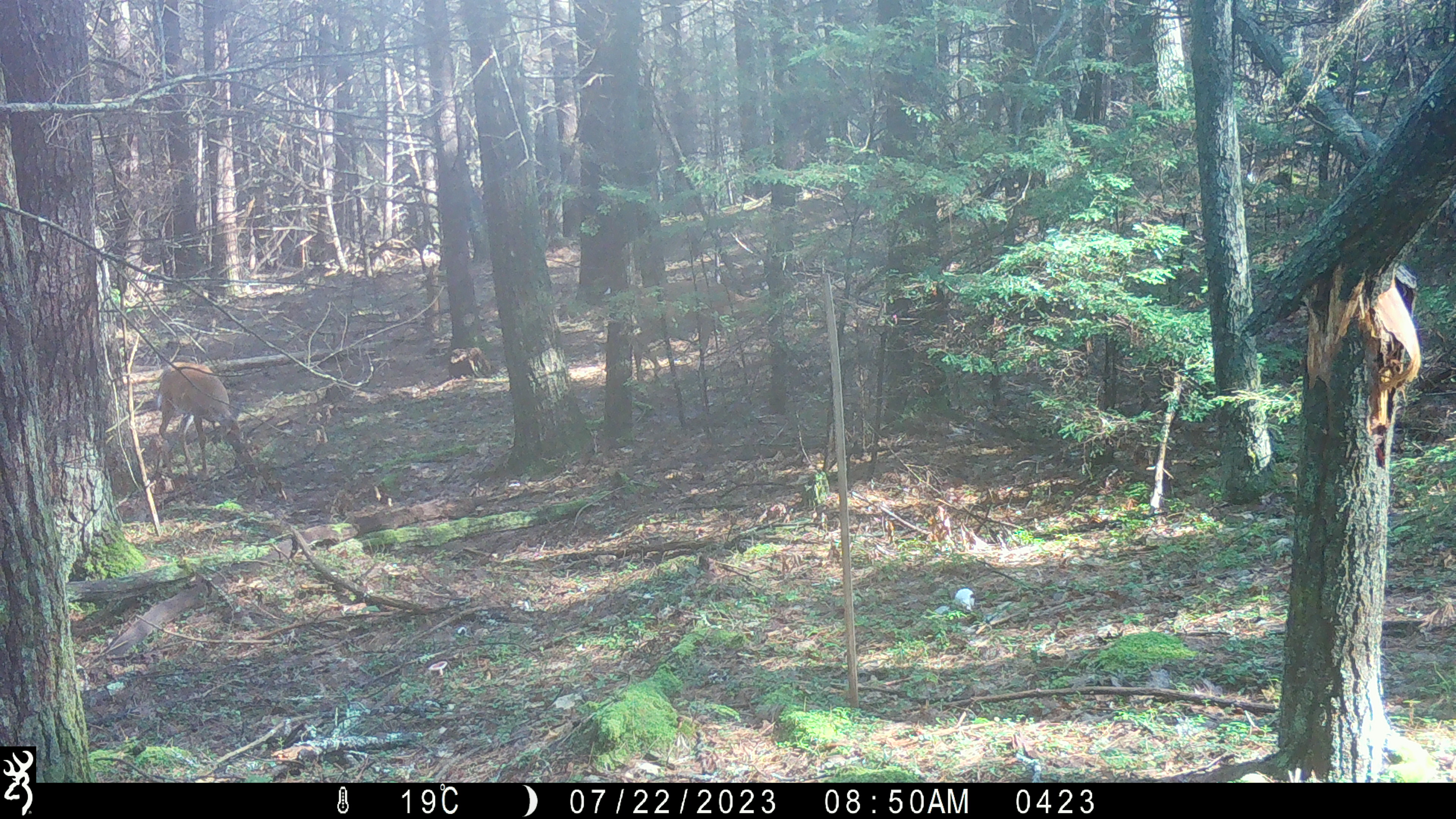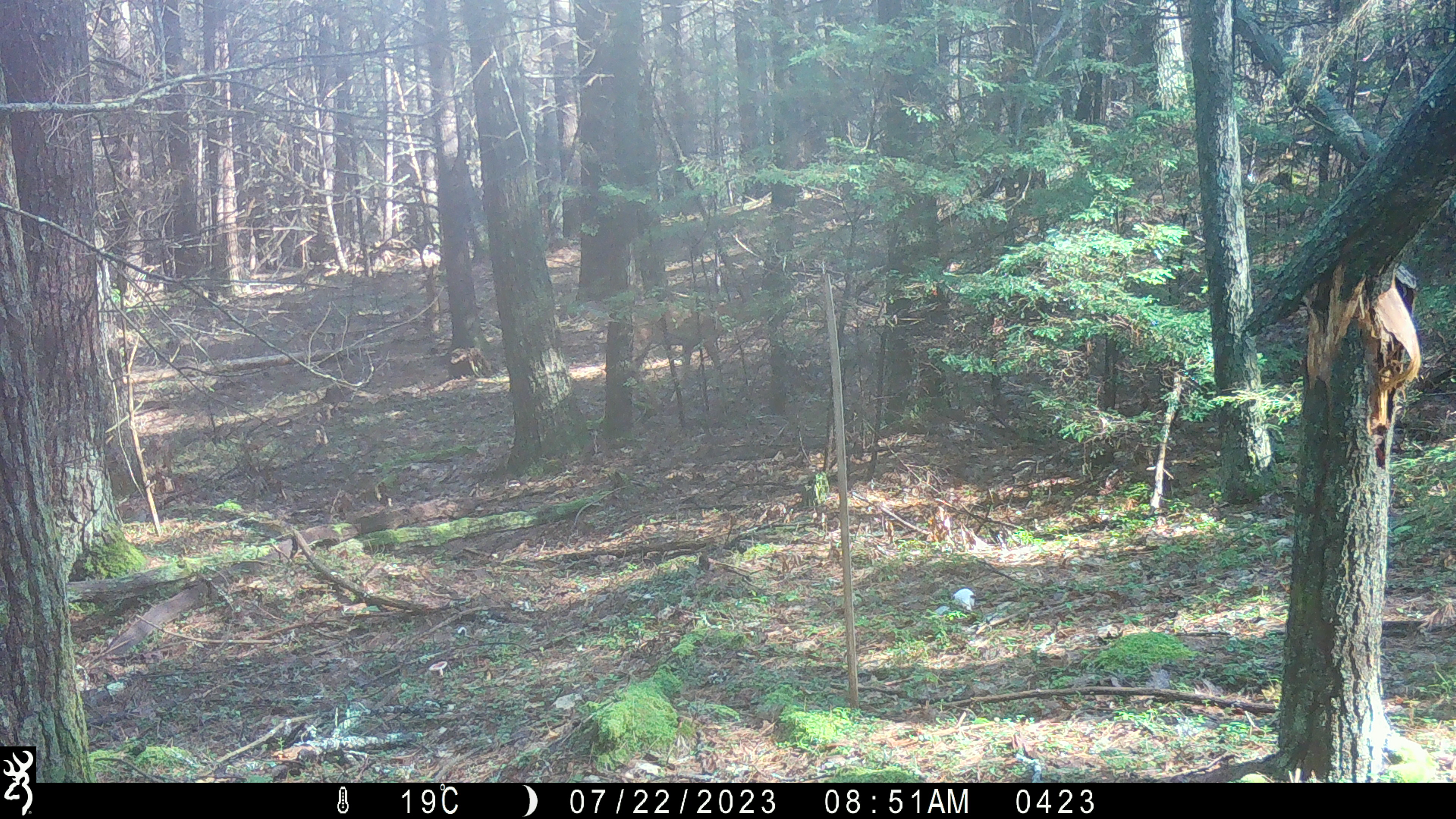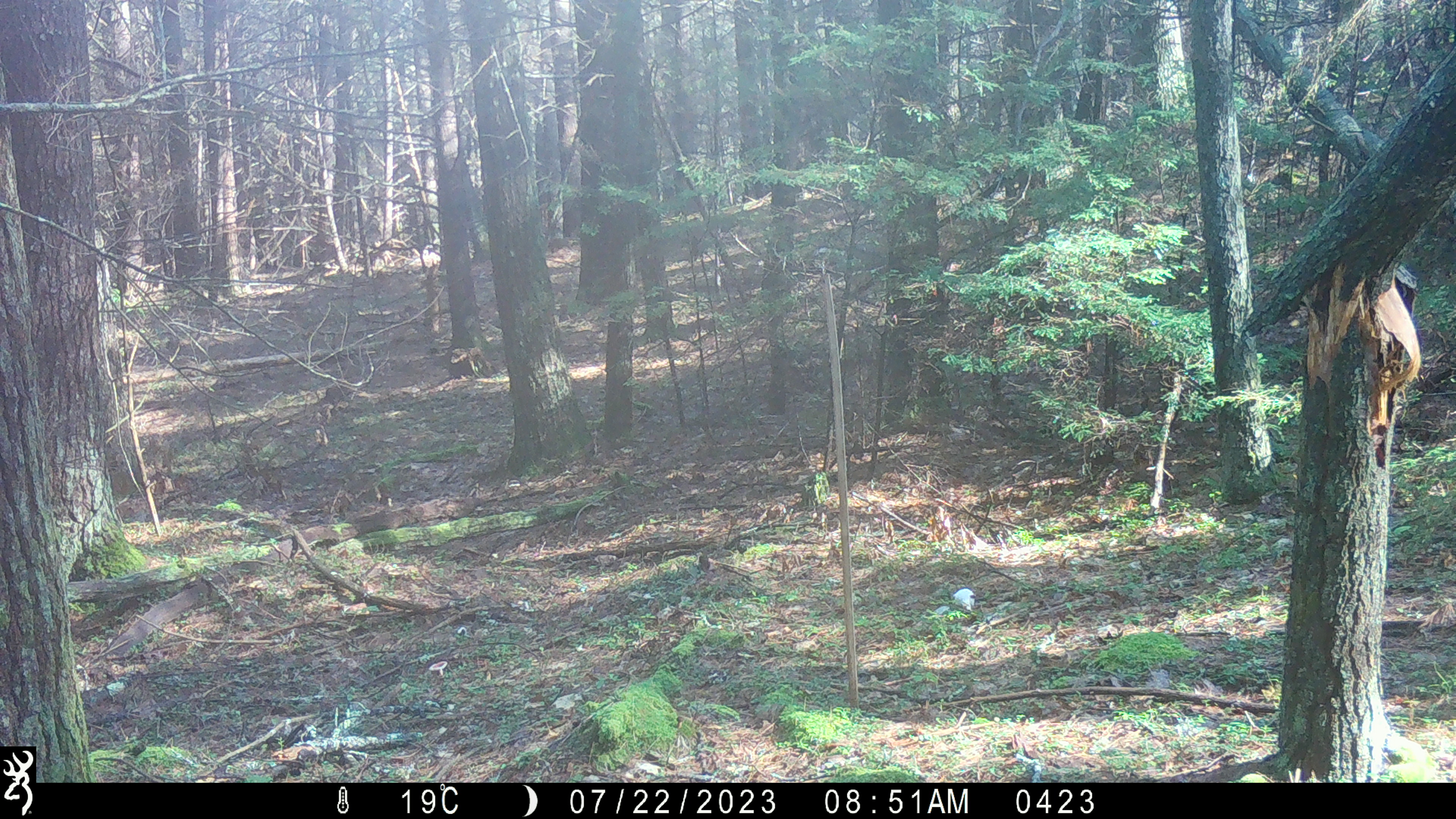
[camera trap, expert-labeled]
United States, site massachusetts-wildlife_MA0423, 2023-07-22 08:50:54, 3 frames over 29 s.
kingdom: Animalia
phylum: Chordata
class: Mammalia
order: Artiodactyla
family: Cervidae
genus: Odocoileus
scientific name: Odocoileus virginianus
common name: white-tailed deer